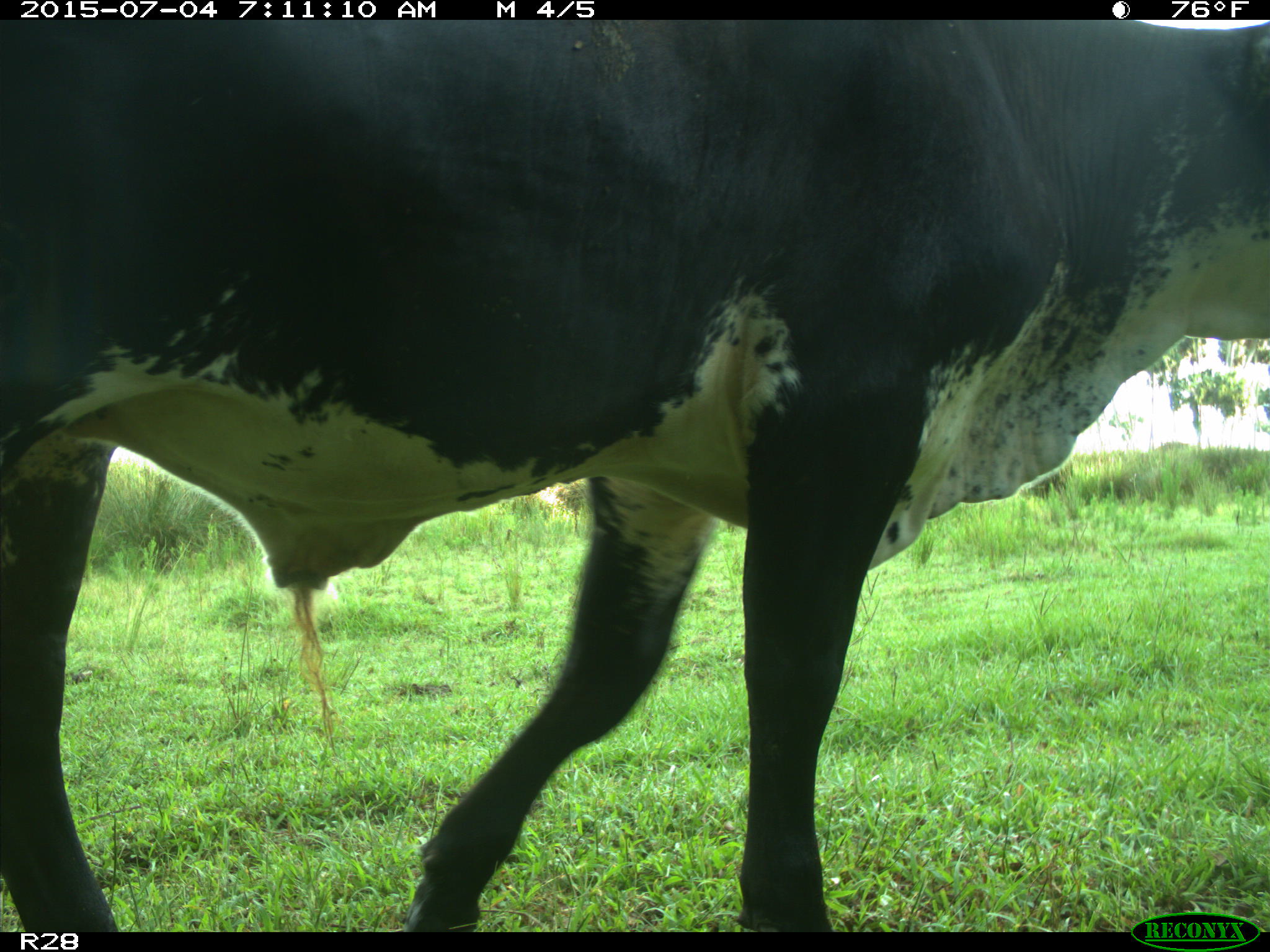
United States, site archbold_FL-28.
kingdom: Animalia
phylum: Chordata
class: Mammalia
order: Artiodactyla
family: Bovidae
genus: Bos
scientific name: Bos taurus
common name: domestic cow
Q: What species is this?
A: Bos taurus (domestic cow).